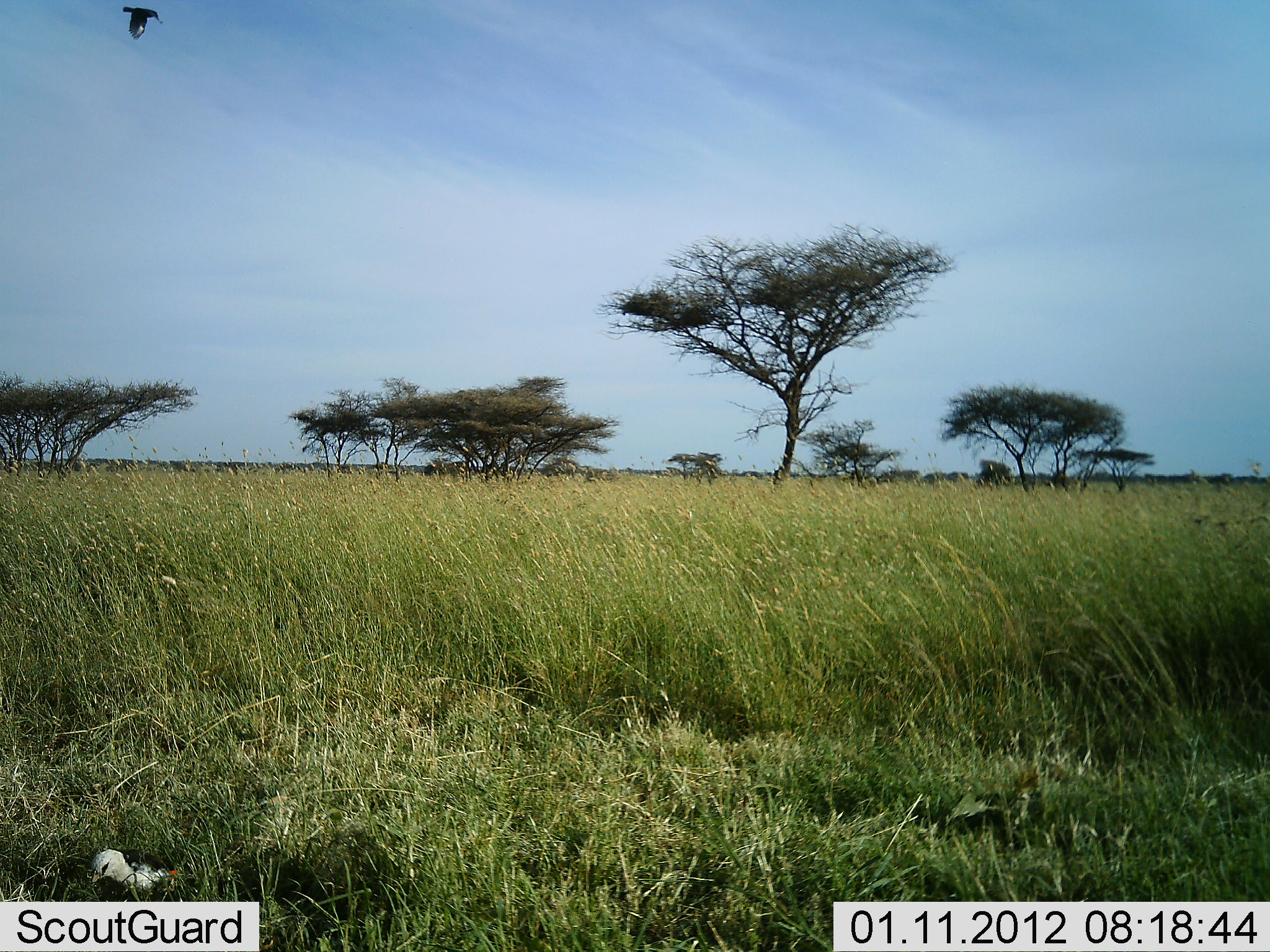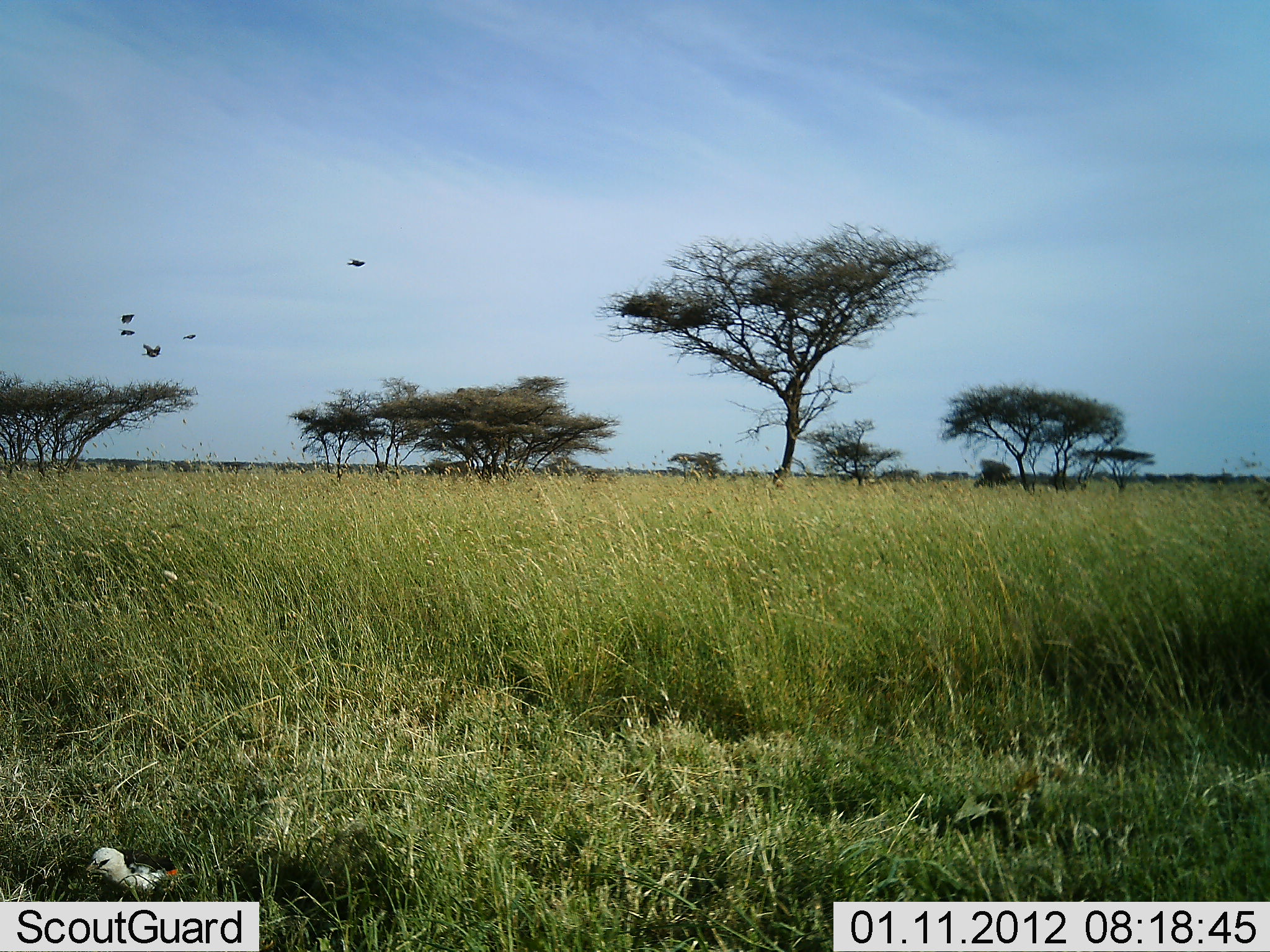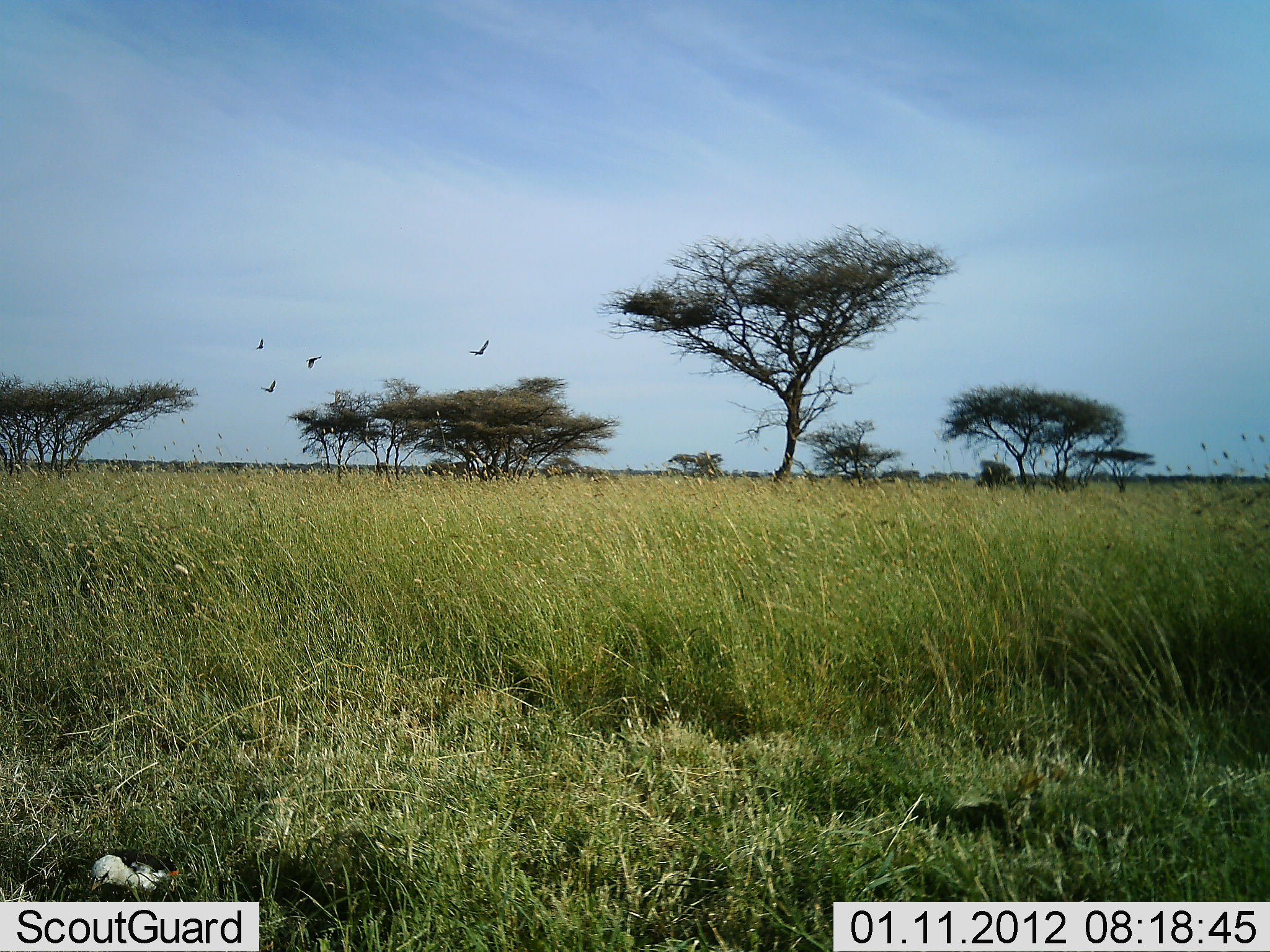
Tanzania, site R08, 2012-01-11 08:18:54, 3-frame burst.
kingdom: Animalia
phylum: Chordata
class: Aves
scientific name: Aves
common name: bird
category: otherbird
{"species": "otherbird (bird) (Aves)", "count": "6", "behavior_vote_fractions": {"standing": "50%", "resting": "15%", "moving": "95%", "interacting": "0%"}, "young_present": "0%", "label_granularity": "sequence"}